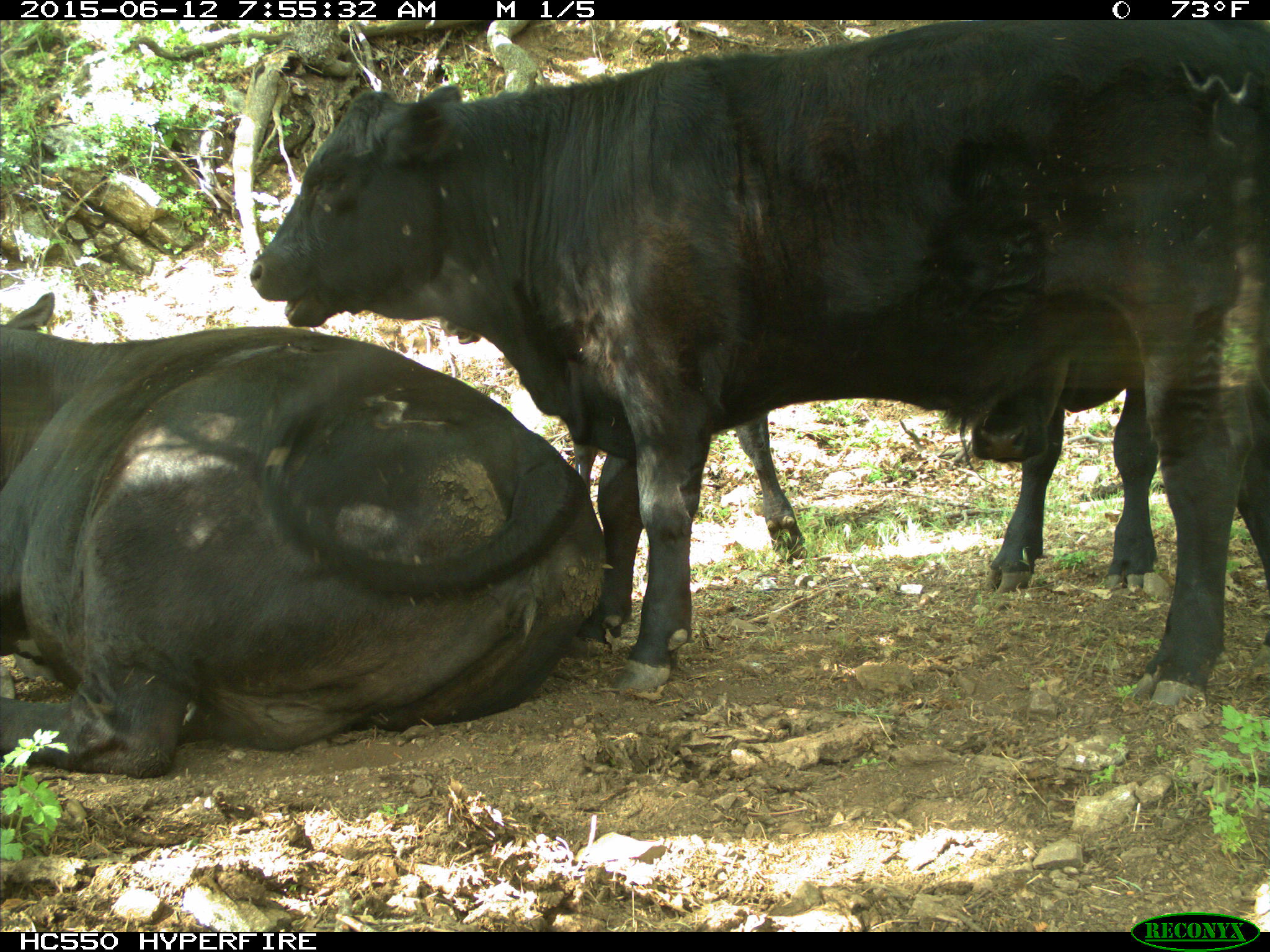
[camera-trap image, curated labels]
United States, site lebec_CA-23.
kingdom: Animalia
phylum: Chordata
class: Mammalia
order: Artiodactyla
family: Bovidae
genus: Bos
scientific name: Bos taurus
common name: domestic cow